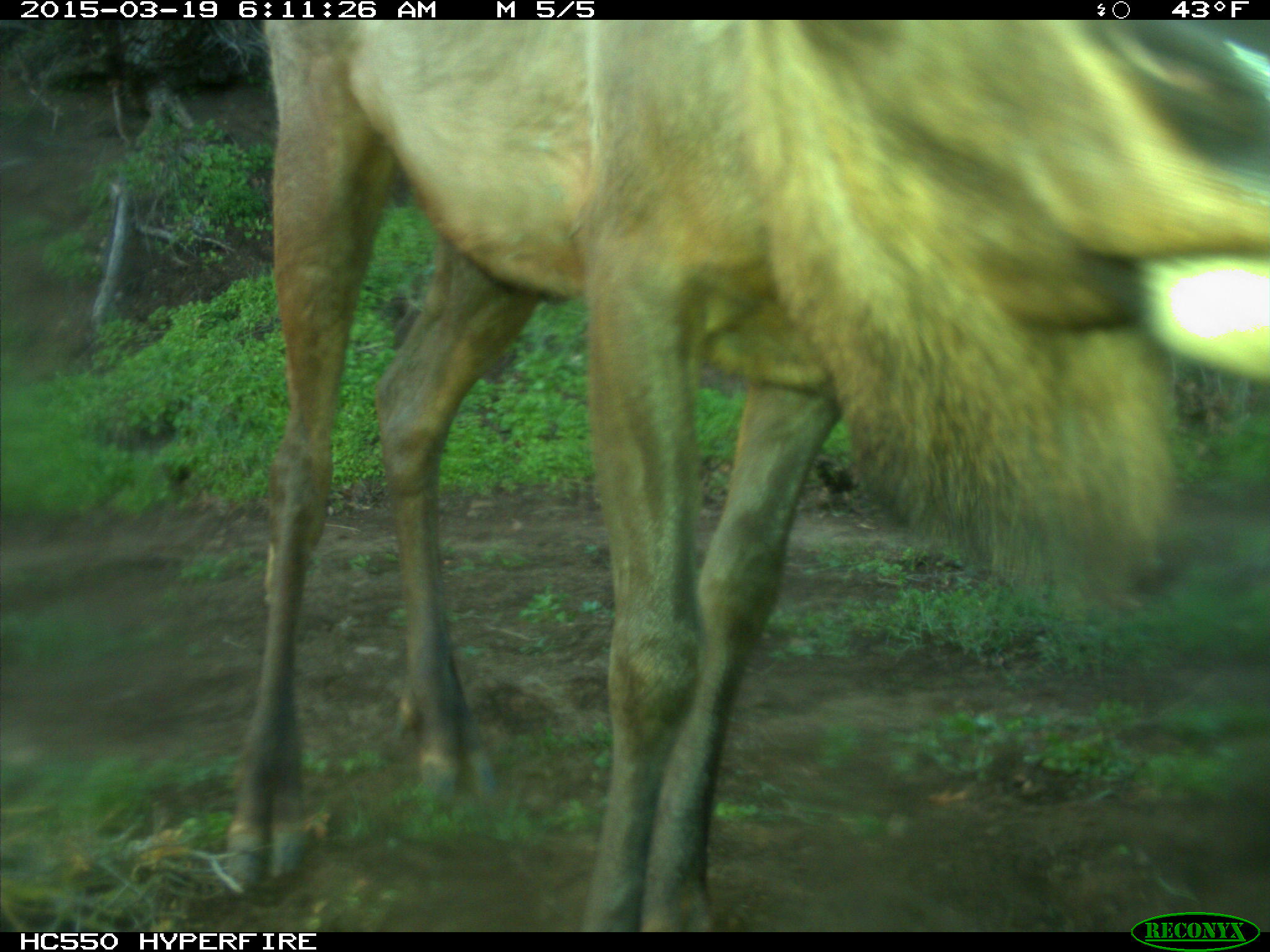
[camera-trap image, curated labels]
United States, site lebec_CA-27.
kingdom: Animalia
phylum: Chordata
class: Mammalia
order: Artiodactyla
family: Cervidae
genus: Cervus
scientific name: Cervus canadensis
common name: elk